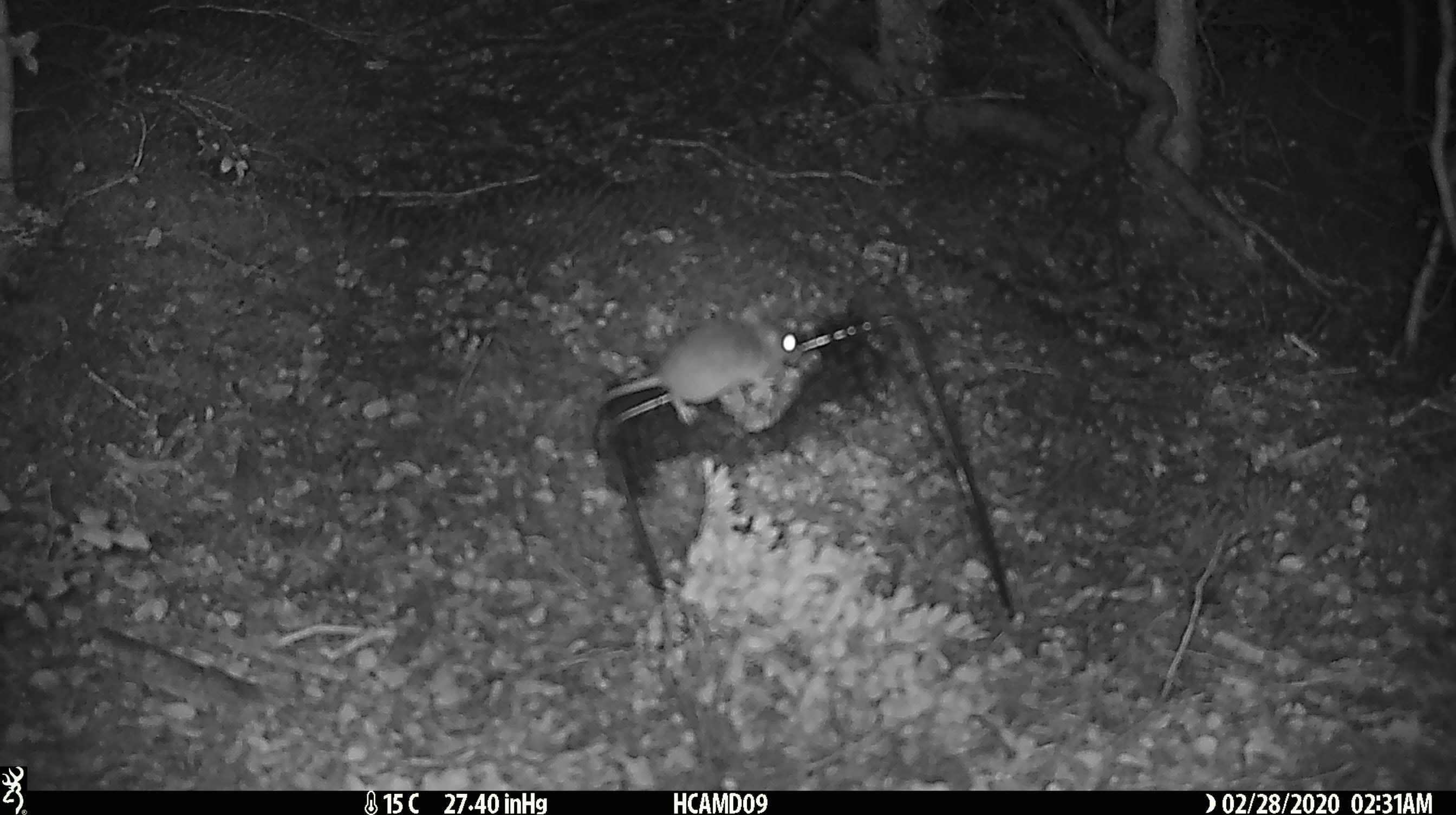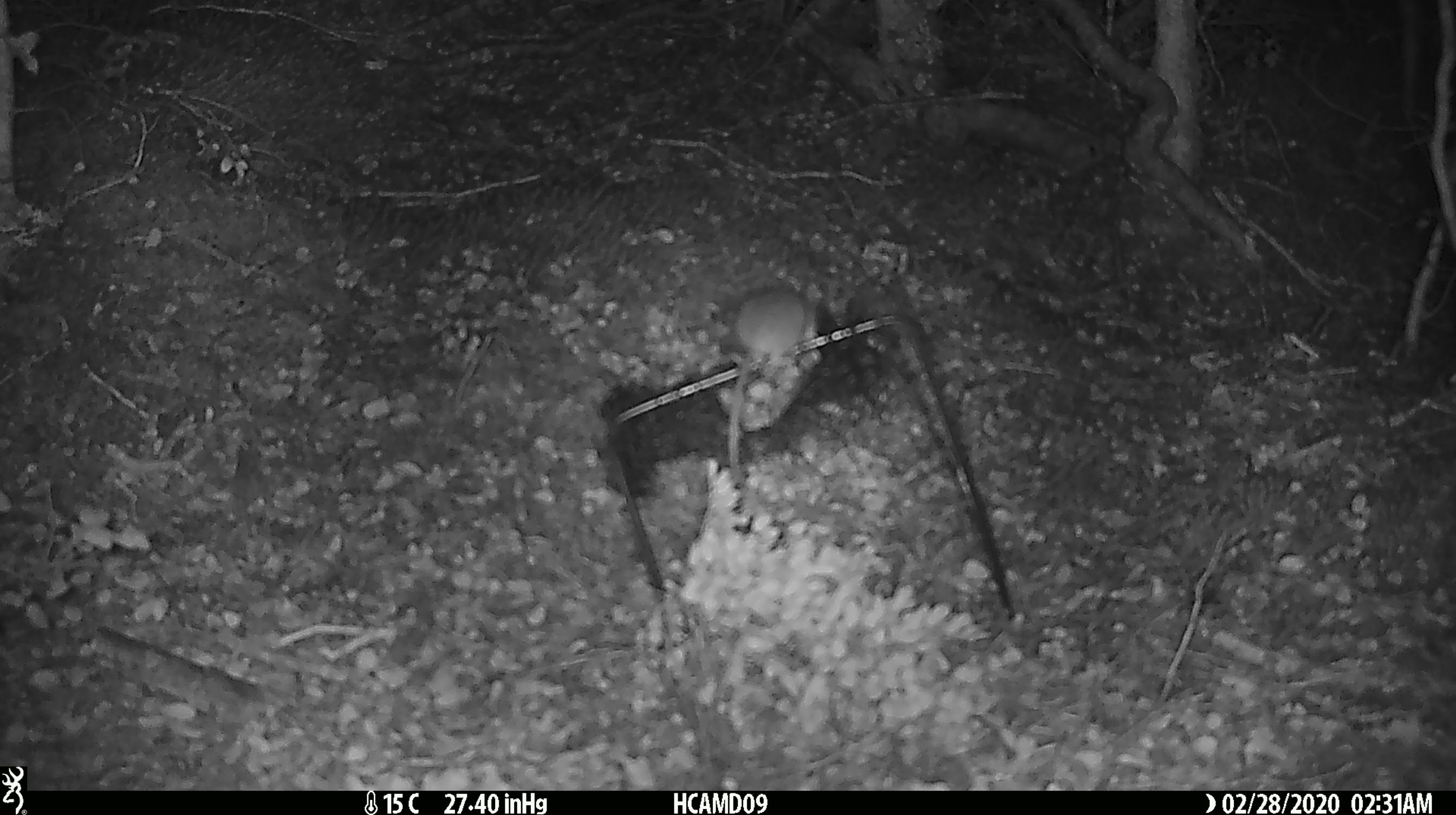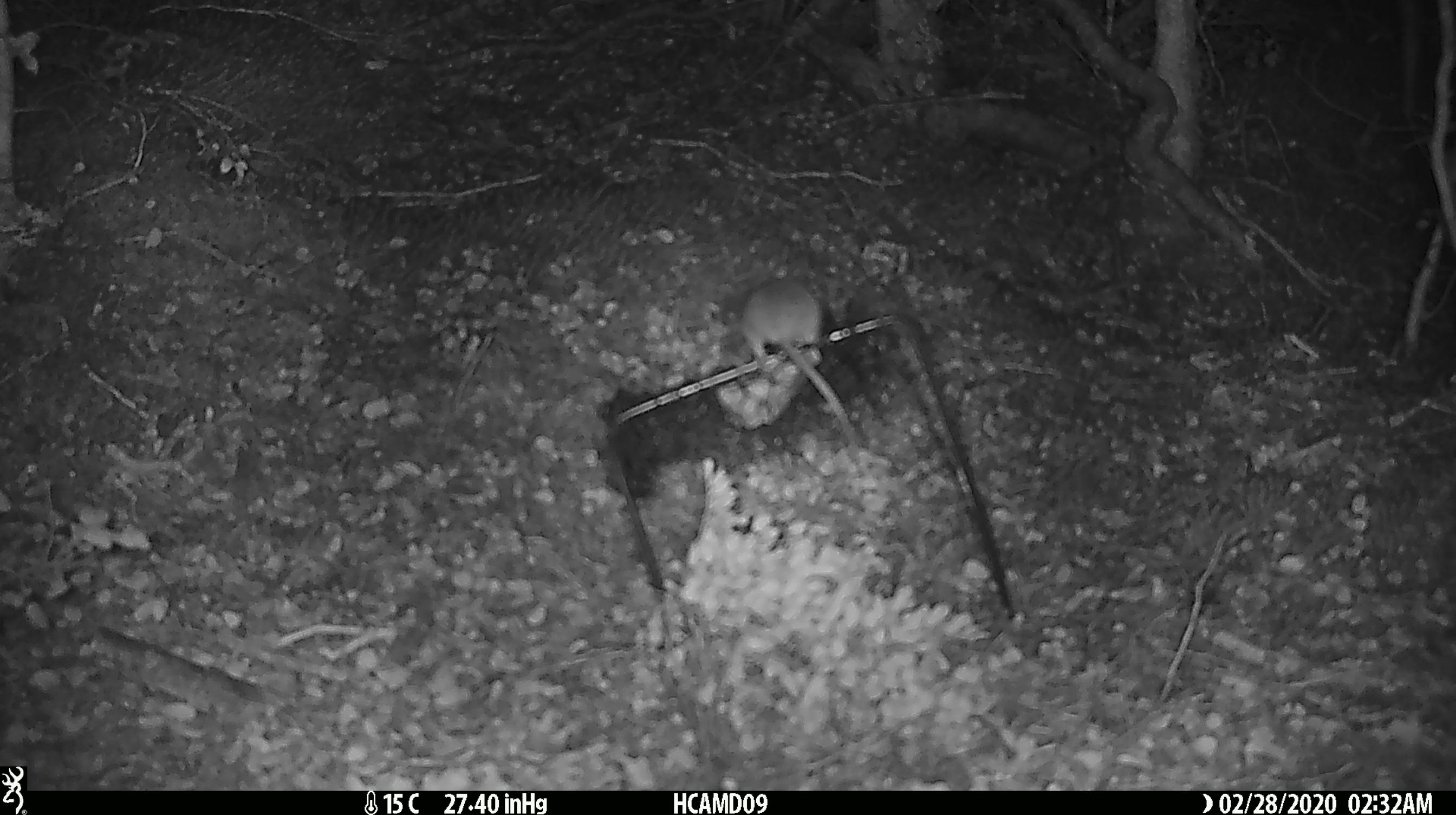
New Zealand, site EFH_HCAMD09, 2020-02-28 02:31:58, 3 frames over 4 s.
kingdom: Animalia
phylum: Chordata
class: Mammalia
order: Rodentia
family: Muridae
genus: Mus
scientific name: Mus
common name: mouse